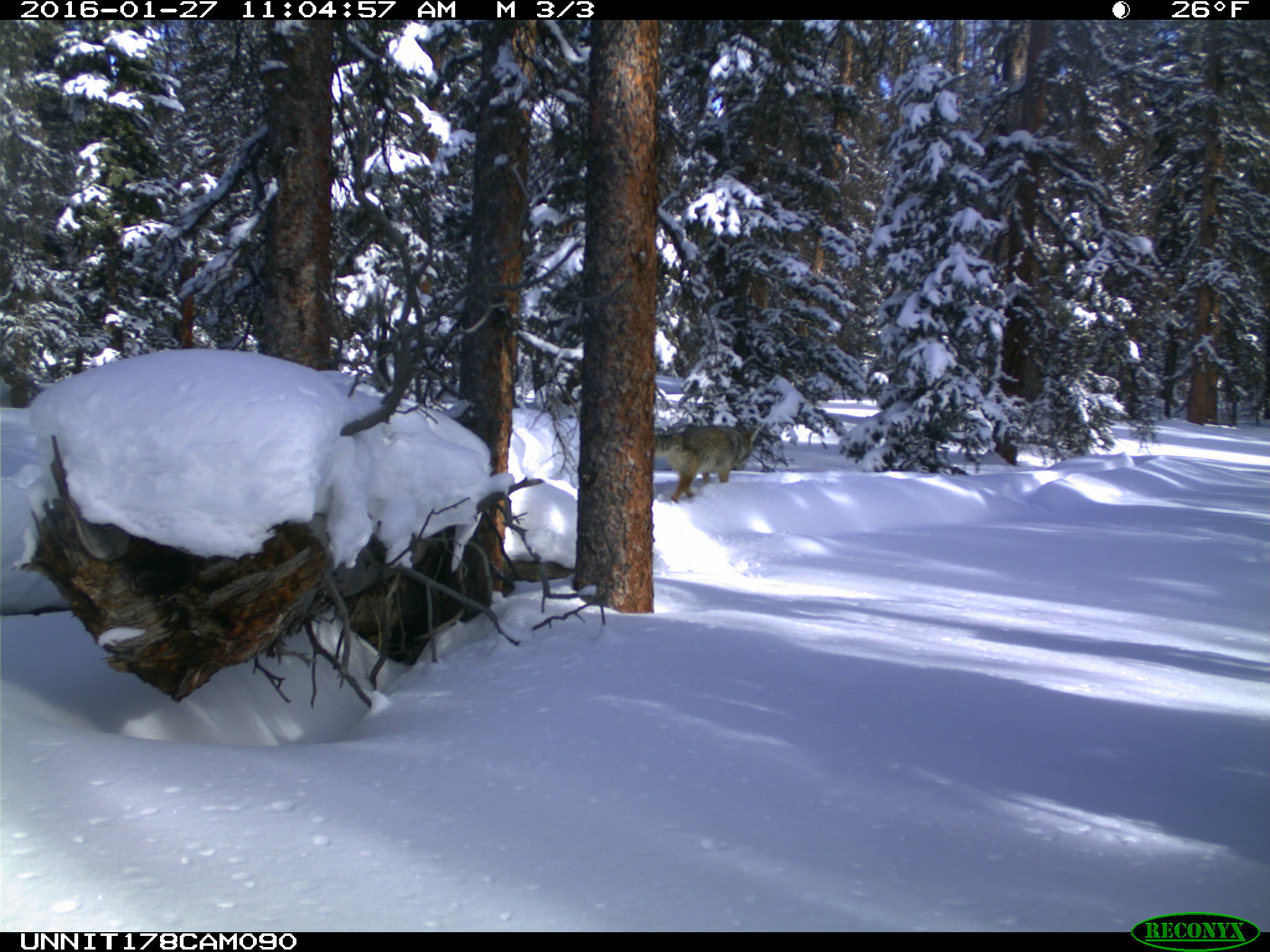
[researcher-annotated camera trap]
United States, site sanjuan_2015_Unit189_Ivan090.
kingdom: Animalia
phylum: Chordata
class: Mammalia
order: Carnivora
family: Canidae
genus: Canis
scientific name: Canis latrans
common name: coyote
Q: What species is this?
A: Canis latrans (coyote).